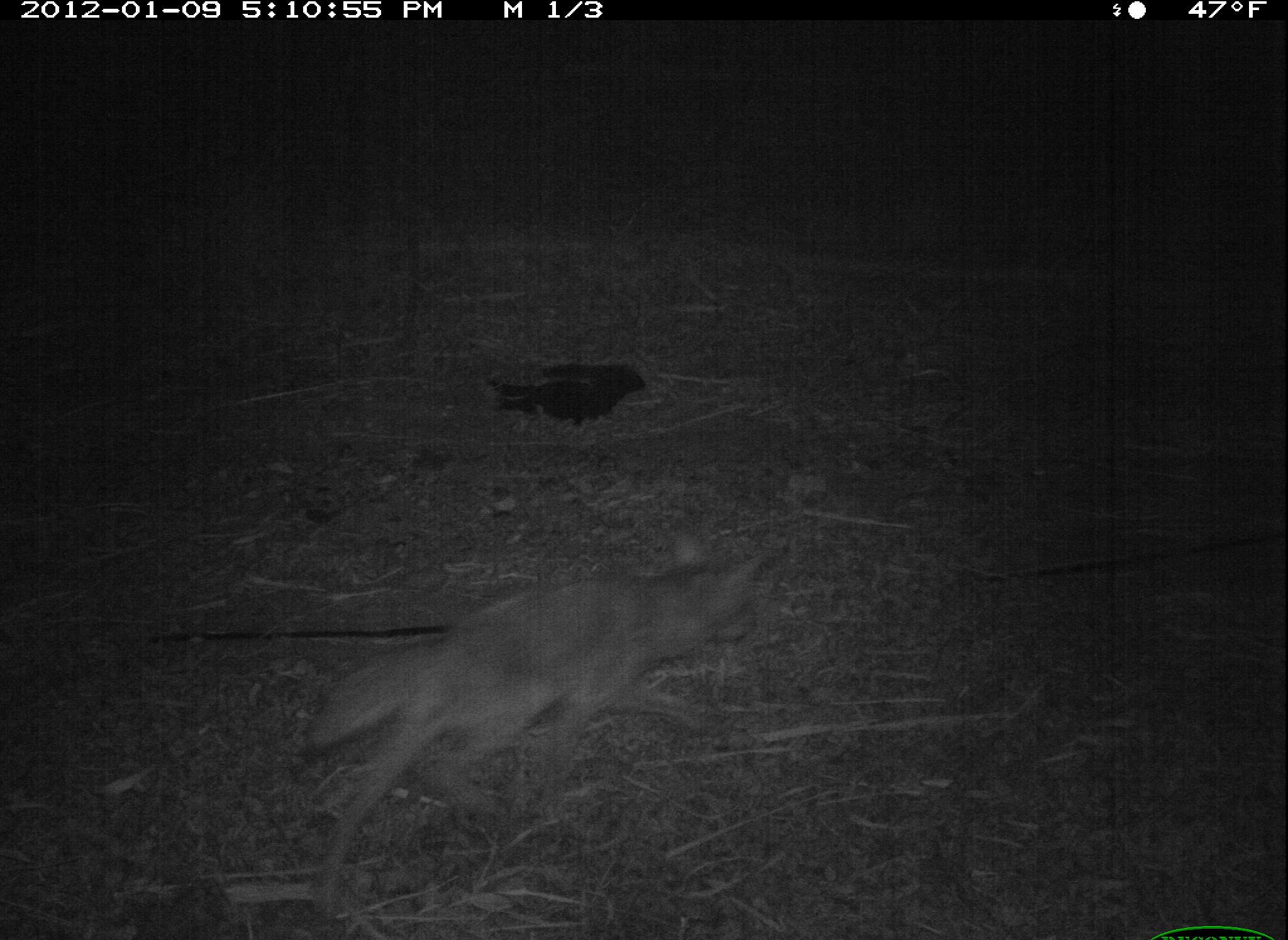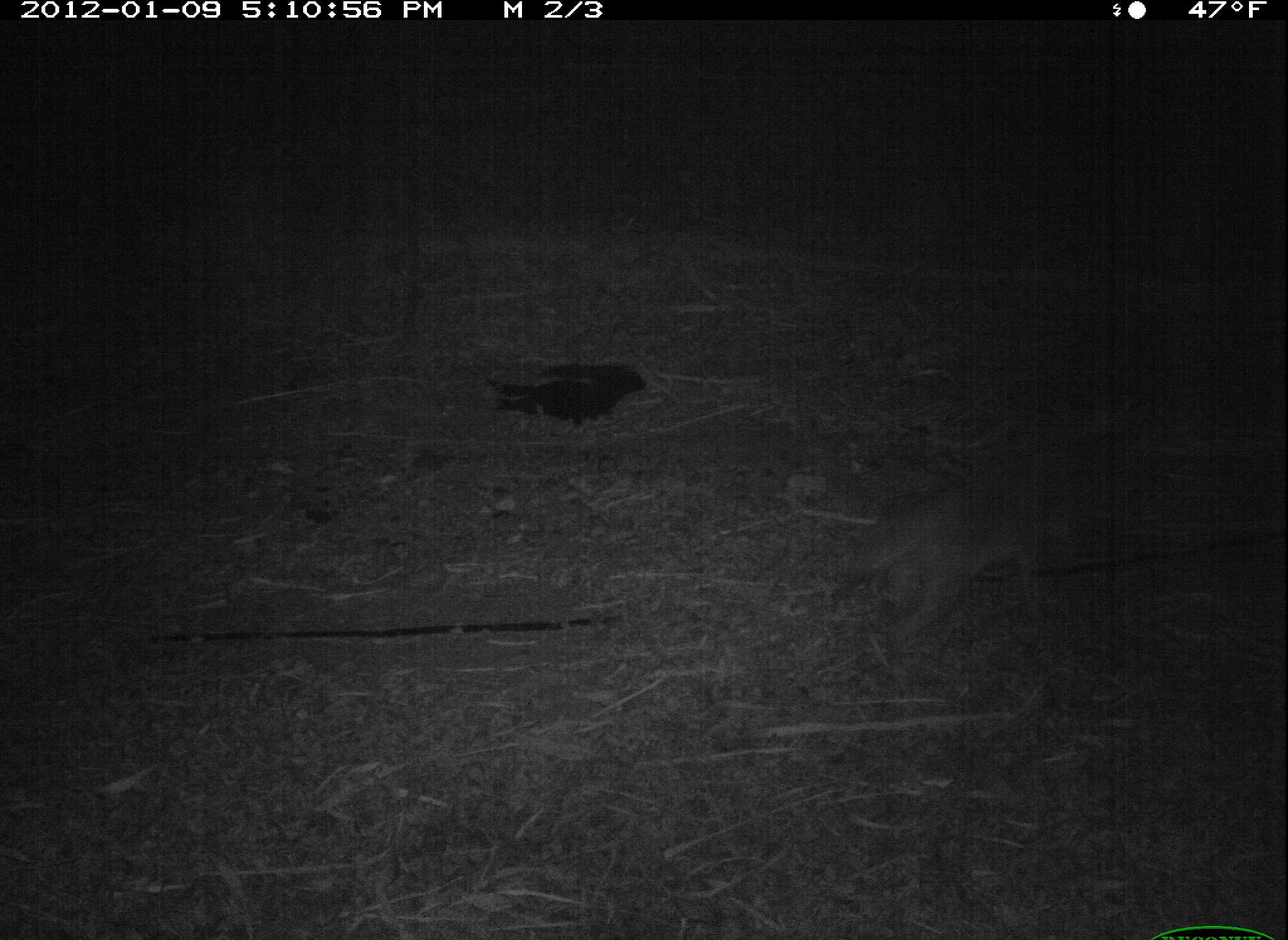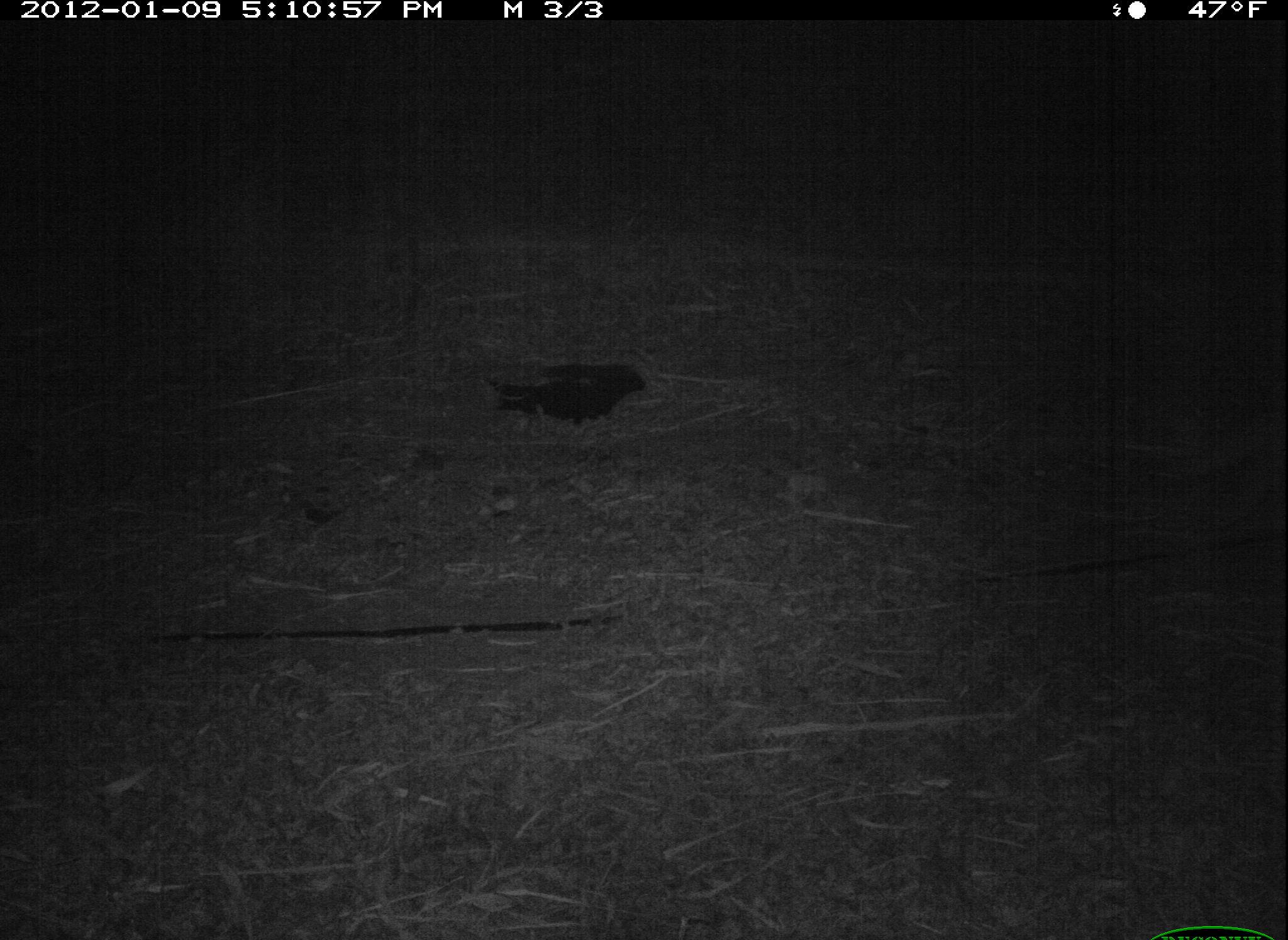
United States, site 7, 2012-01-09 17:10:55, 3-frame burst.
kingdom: Animalia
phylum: Chordata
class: Mammalia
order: Carnivora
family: Canidae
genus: Canis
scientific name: Canis latrans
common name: coyote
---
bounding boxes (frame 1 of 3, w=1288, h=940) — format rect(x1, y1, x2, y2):
coyote: rect(269, 525, 802, 921)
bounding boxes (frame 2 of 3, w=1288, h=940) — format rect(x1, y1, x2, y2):
coyote: rect(826, 408, 1125, 643)